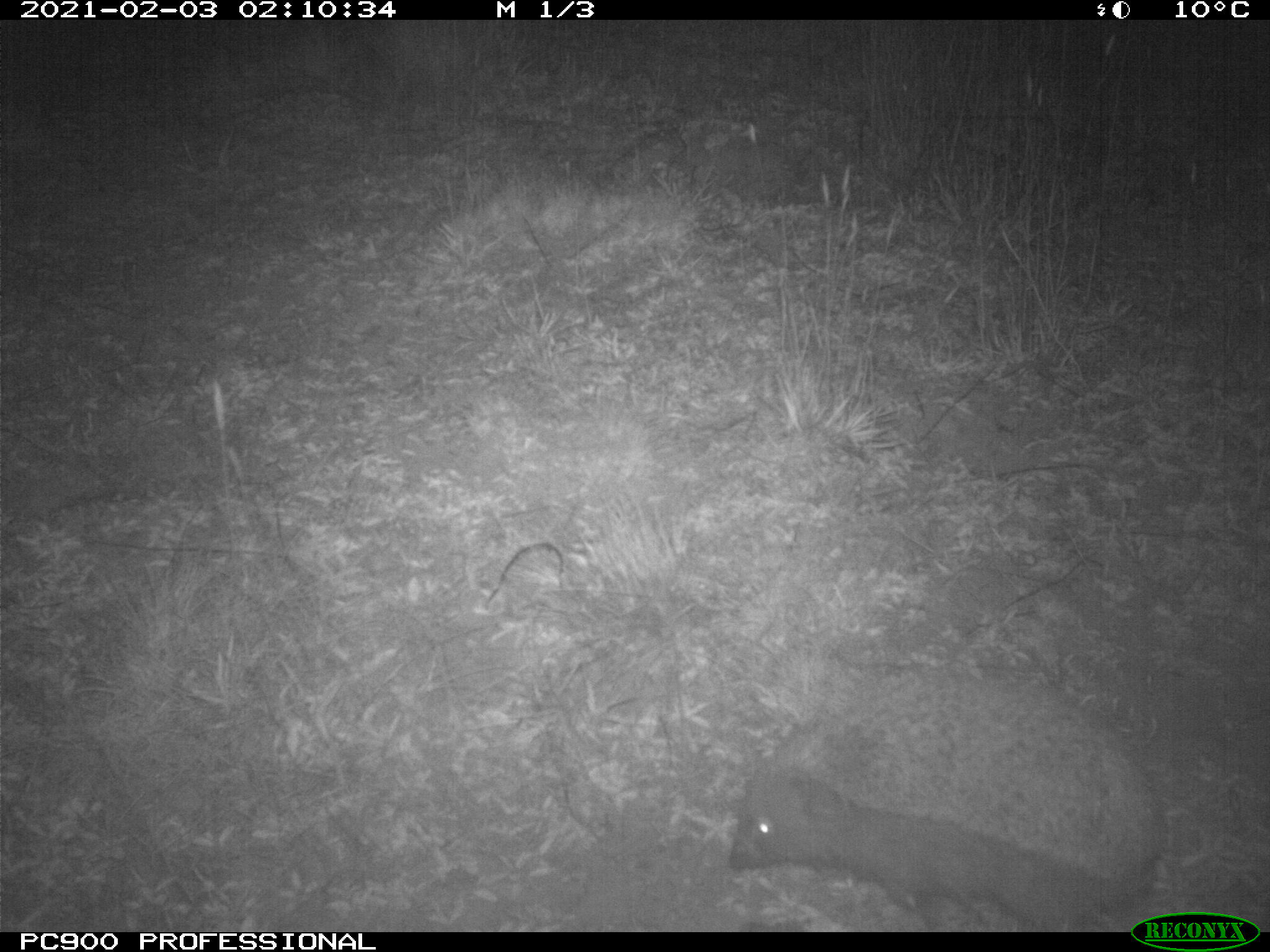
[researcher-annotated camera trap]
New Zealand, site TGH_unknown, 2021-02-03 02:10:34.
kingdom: Animalia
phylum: Chordata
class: Mammalia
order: Eulipotyphla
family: Erinaceidae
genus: Erinaceus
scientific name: Erinaceus europaeus europaeus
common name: european hedgehog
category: hedgehog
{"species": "hedgehog (european hedgehog) (Erinaceus europaeus europaeus)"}